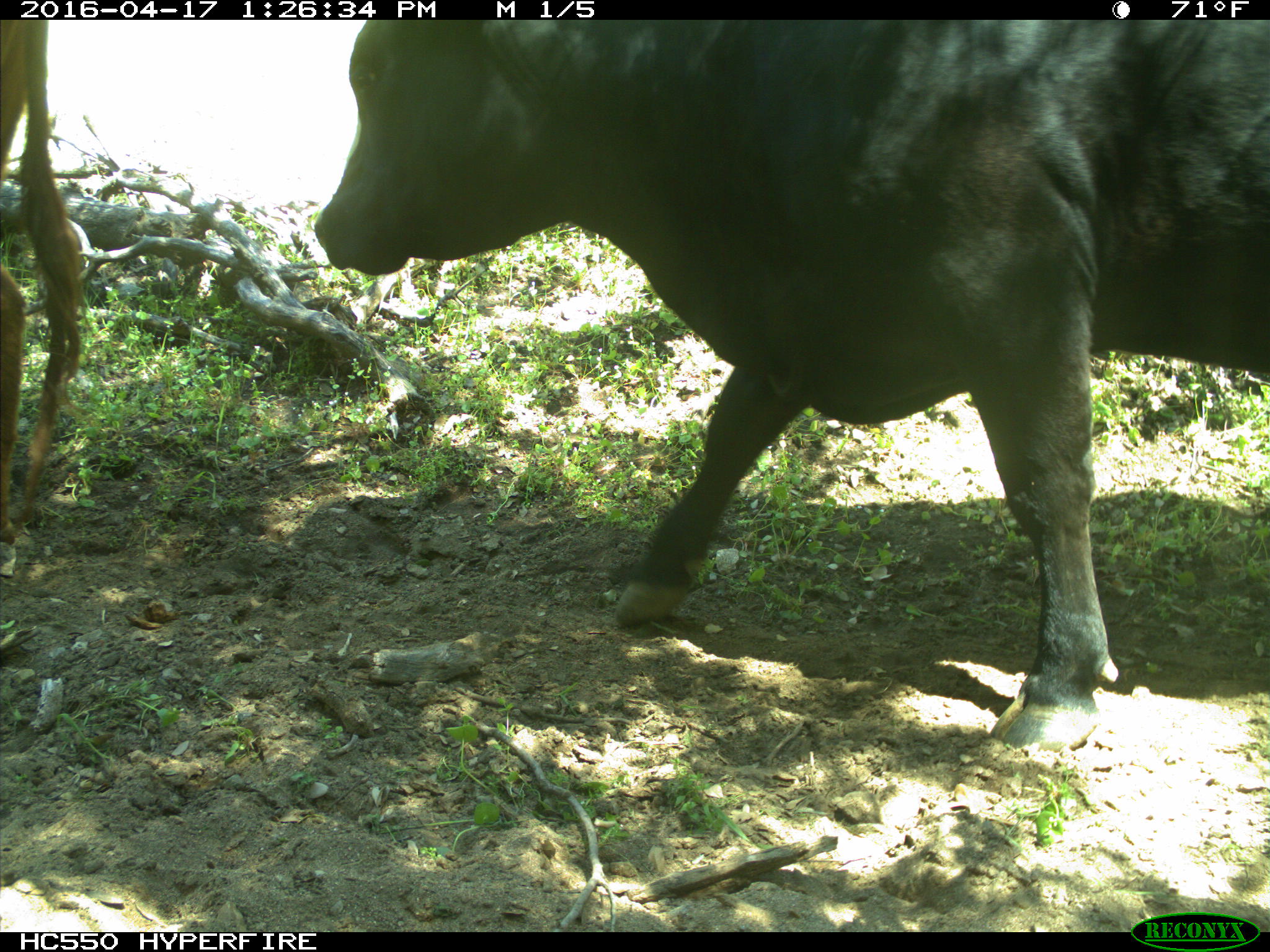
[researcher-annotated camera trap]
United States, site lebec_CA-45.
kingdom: Animalia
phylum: Chordata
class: Mammalia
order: Artiodactyla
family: Bovidae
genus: Bos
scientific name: Bos taurus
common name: domestic cow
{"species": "Bos taurus (domestic cow)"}